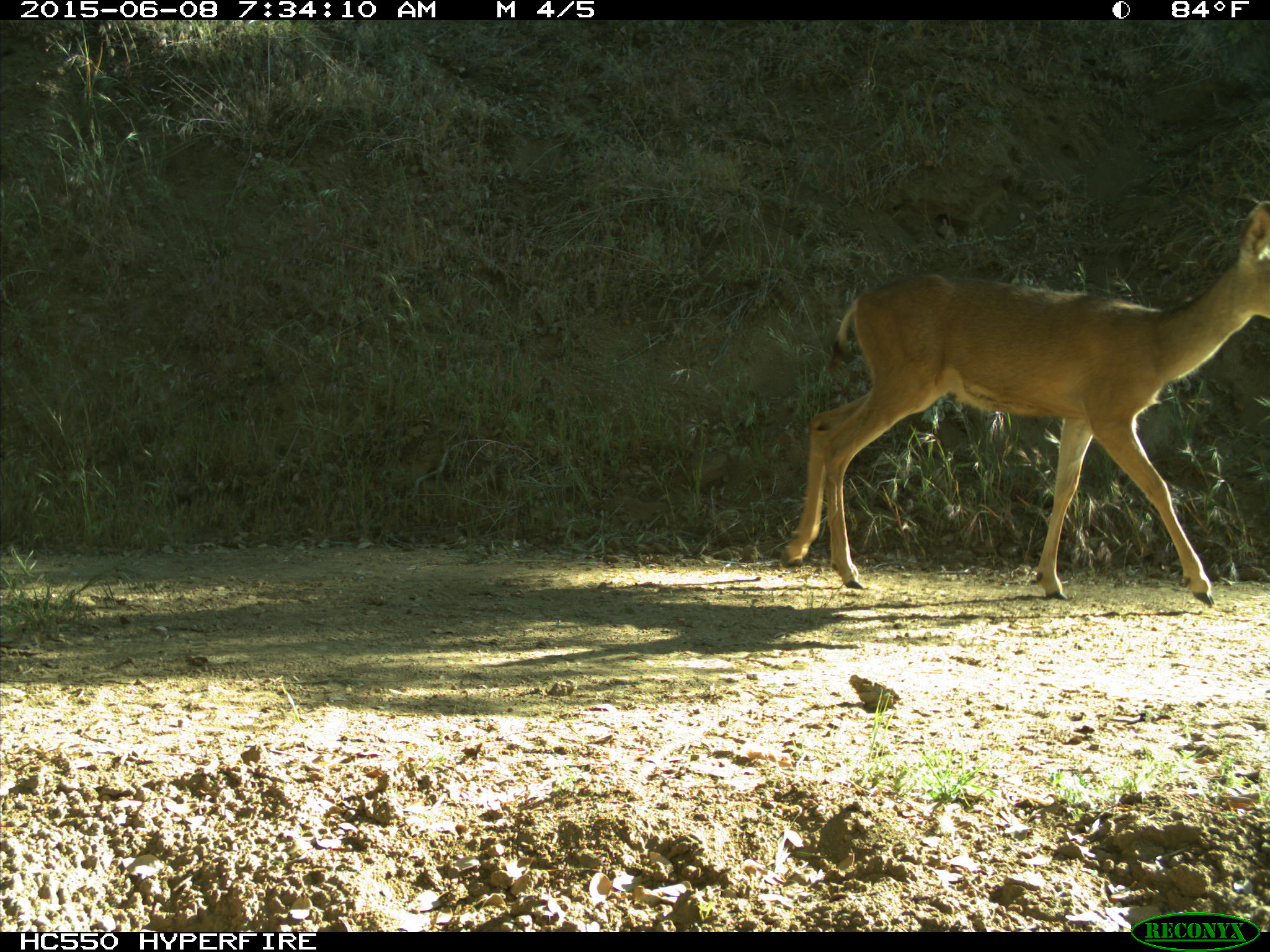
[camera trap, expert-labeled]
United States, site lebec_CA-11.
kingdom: Animalia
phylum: Chordata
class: Mammalia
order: Artiodactyla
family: Cervidae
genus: Odocoileus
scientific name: Odocoileus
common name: deer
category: unidentified deer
Unidentified deer (deer) (Odocoileus).